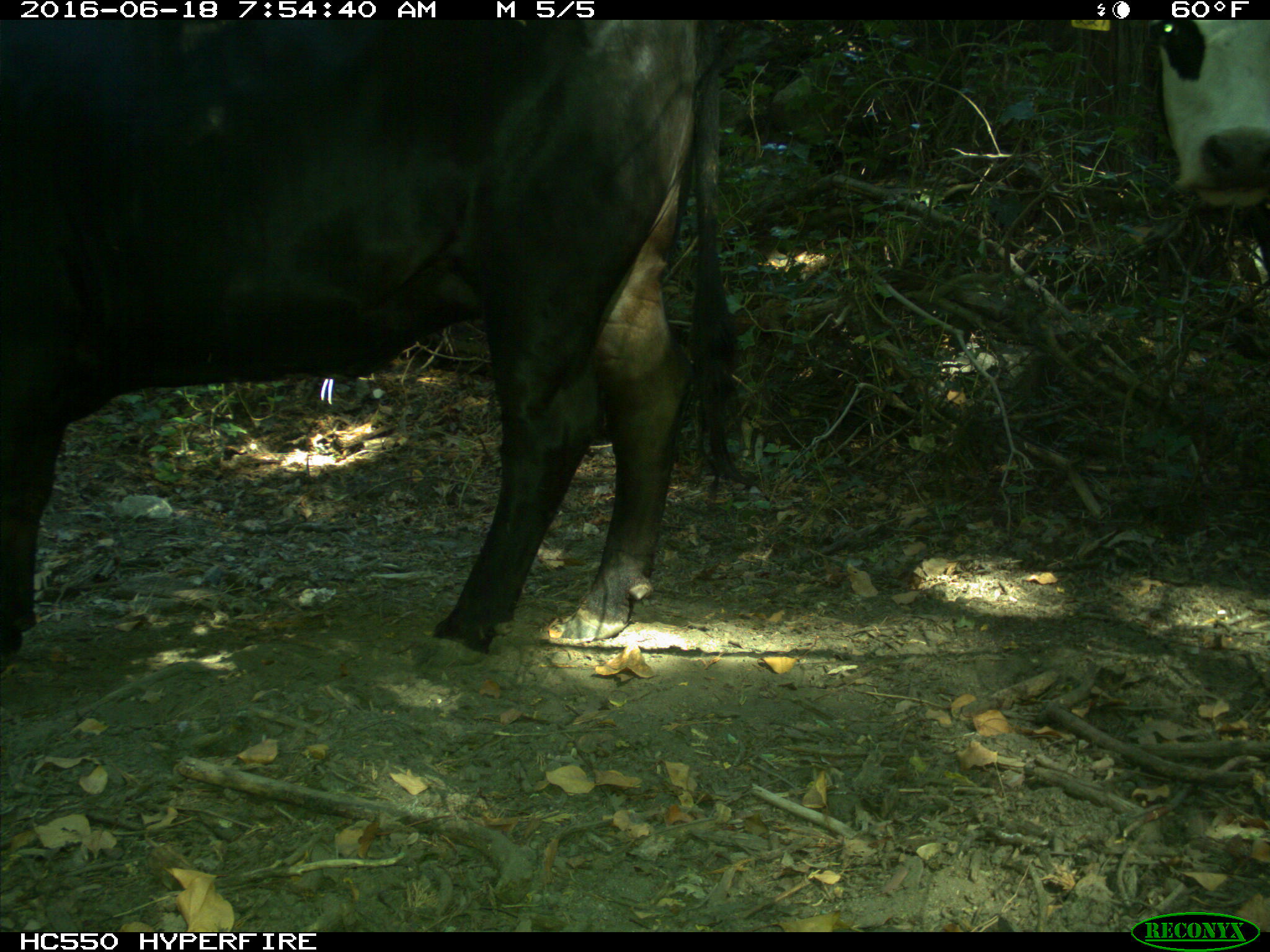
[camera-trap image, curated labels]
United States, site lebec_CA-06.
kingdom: Animalia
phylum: Chordata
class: Mammalia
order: Artiodactyla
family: Bovidae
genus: Bos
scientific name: Bos taurus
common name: domestic cow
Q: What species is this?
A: Bos taurus (domestic cow).